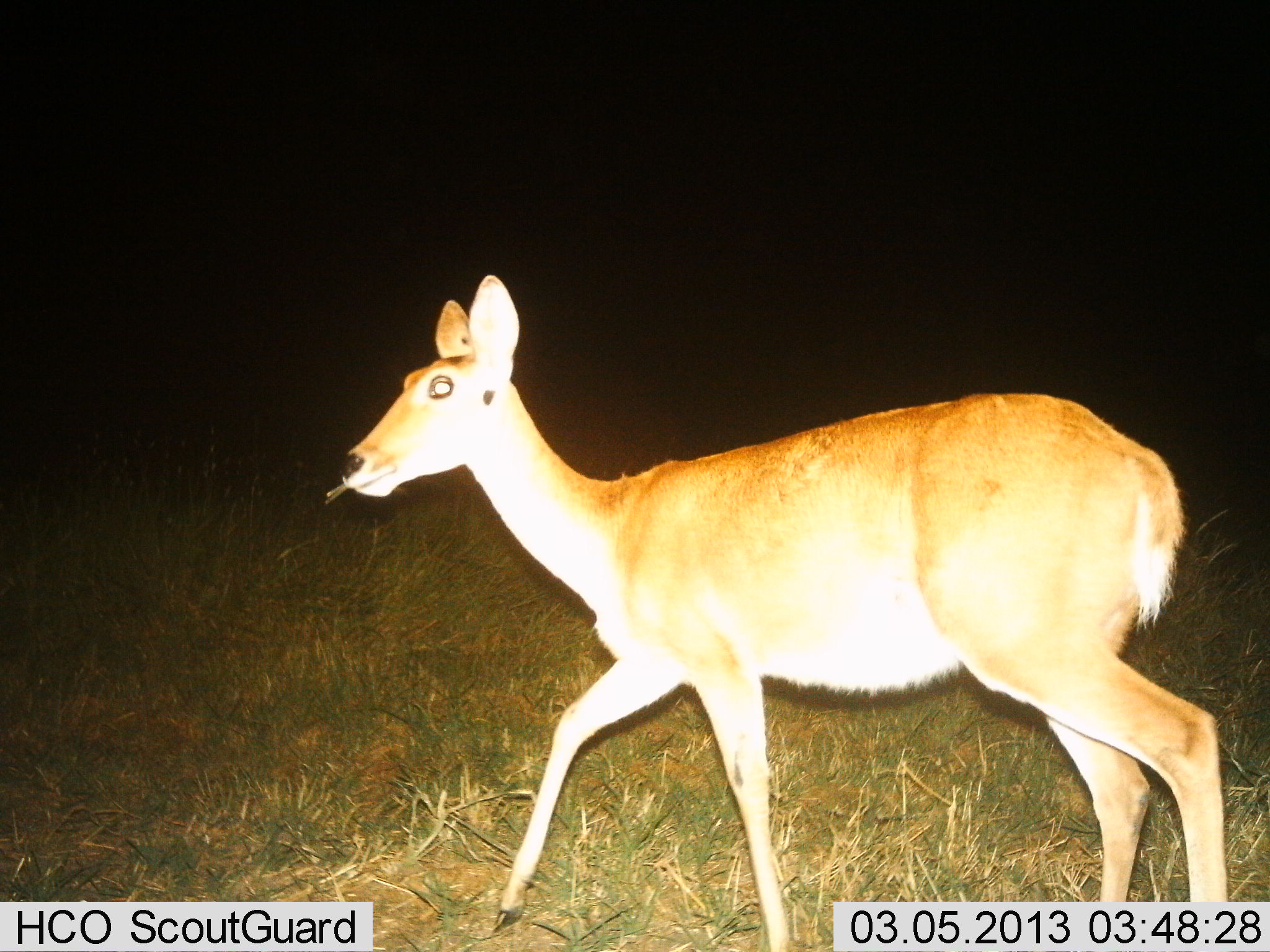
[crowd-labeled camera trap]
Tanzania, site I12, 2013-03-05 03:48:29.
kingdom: Animalia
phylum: Chordata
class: Mammalia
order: Artiodactyla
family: Bovidae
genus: Redunca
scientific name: Redunca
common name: reedbuck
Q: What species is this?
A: Reedbuck (Redunca).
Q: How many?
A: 1.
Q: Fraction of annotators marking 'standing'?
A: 17%.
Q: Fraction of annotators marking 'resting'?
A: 0%.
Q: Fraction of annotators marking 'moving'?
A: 91%.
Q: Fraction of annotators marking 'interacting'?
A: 0%.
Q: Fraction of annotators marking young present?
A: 0%.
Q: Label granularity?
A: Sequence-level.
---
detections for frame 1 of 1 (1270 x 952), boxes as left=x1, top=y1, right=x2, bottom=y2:
animal: left=333, top=274, right=1232, bottom=952